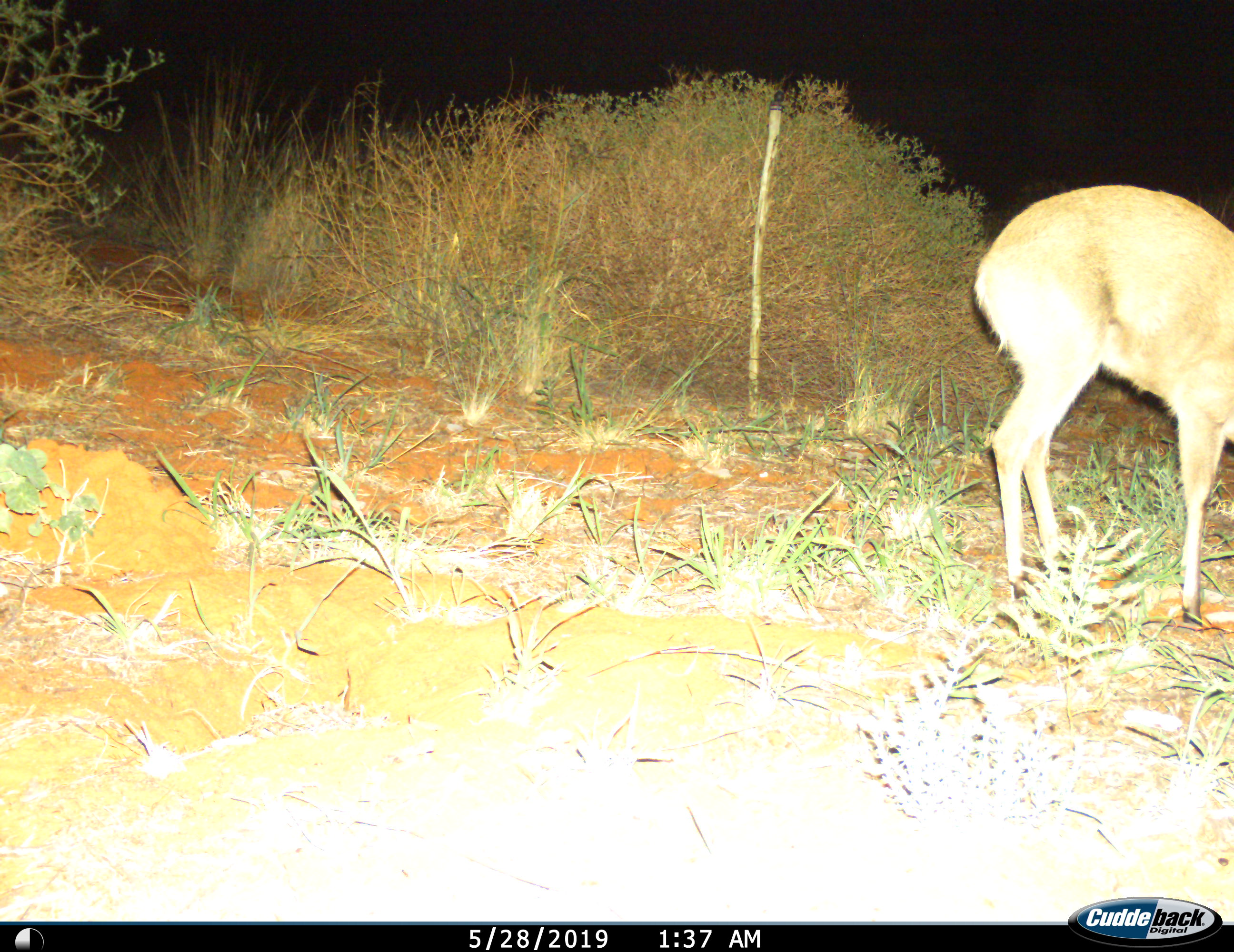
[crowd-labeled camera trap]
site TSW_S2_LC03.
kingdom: Animalia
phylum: Chordata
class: Mammalia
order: Artiodactyla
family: Bovidae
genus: Sylvicapra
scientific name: Sylvicapra grimmia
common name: common duiker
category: duikercommongrey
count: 1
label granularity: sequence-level